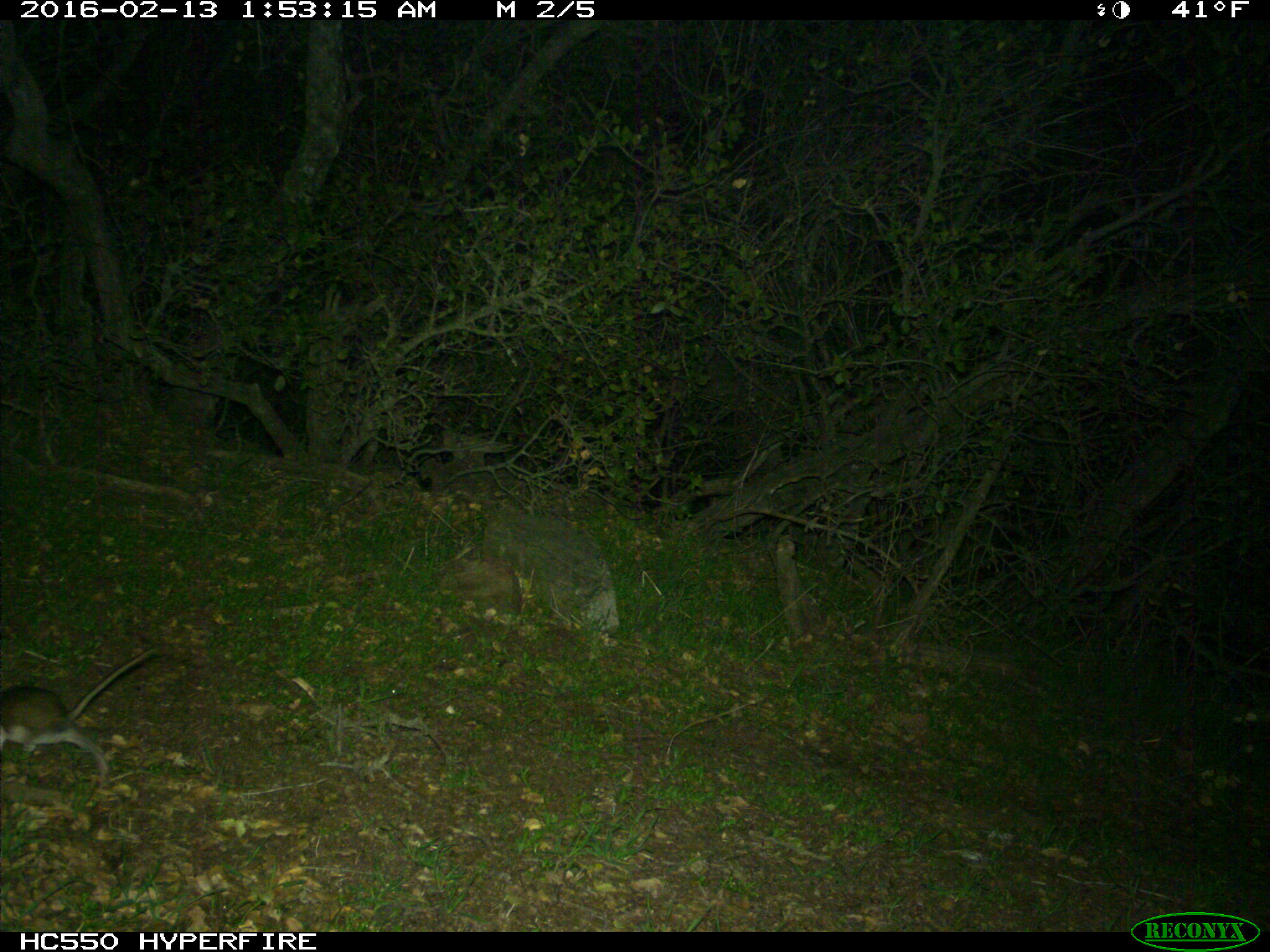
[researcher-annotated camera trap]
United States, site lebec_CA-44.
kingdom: Animalia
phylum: Chordata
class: Mammalia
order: Rodentia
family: Cricetidae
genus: Neotoma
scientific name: Neotoma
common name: pack rat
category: unidentified pack rat